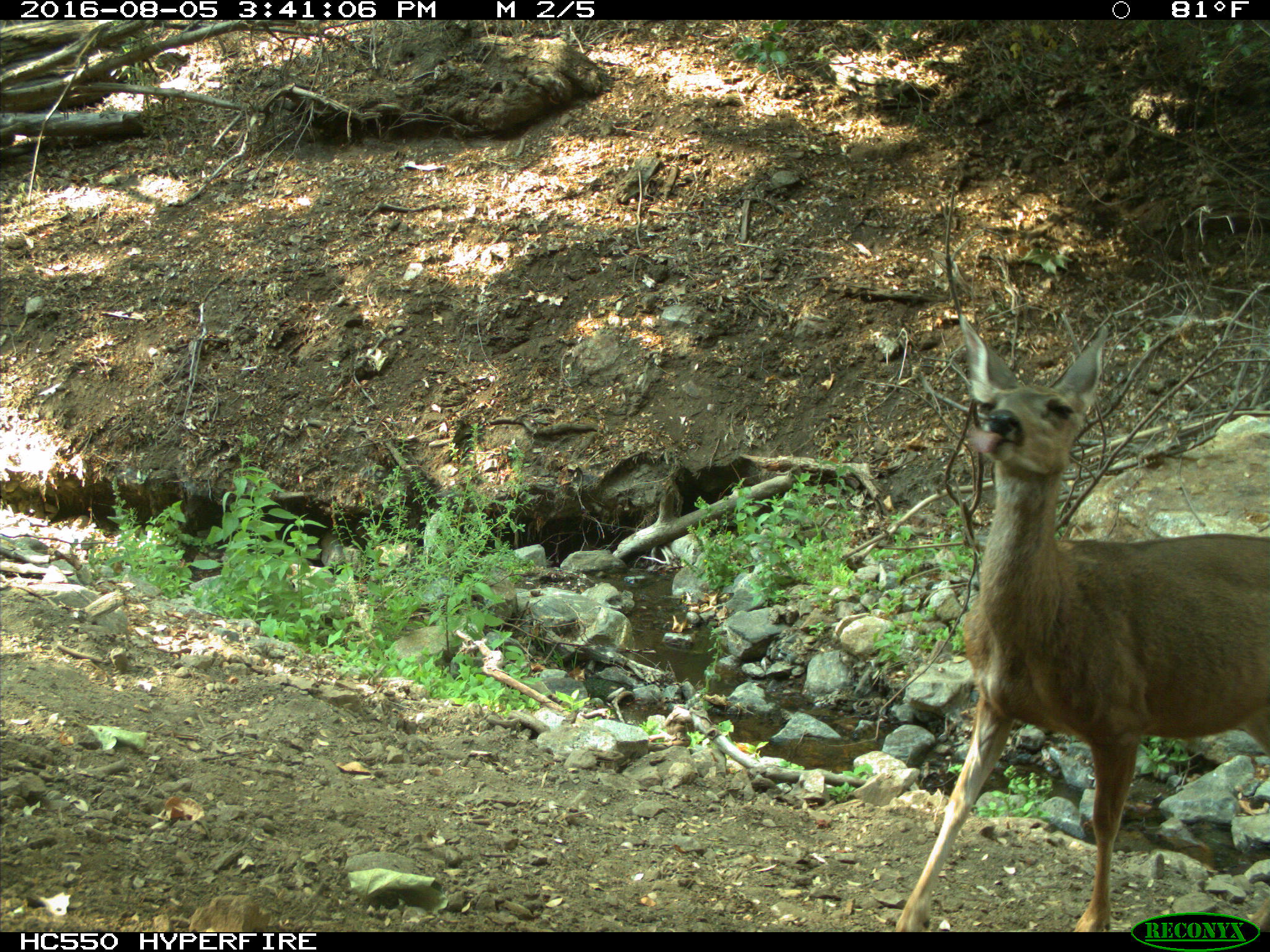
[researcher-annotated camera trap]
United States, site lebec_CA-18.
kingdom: Animalia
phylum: Chordata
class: Mammalia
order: Artiodactyla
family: Cervidae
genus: Odocoileus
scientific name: Odocoileus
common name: deer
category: unidentified deer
Unidentified deer (deer) (Odocoileus).